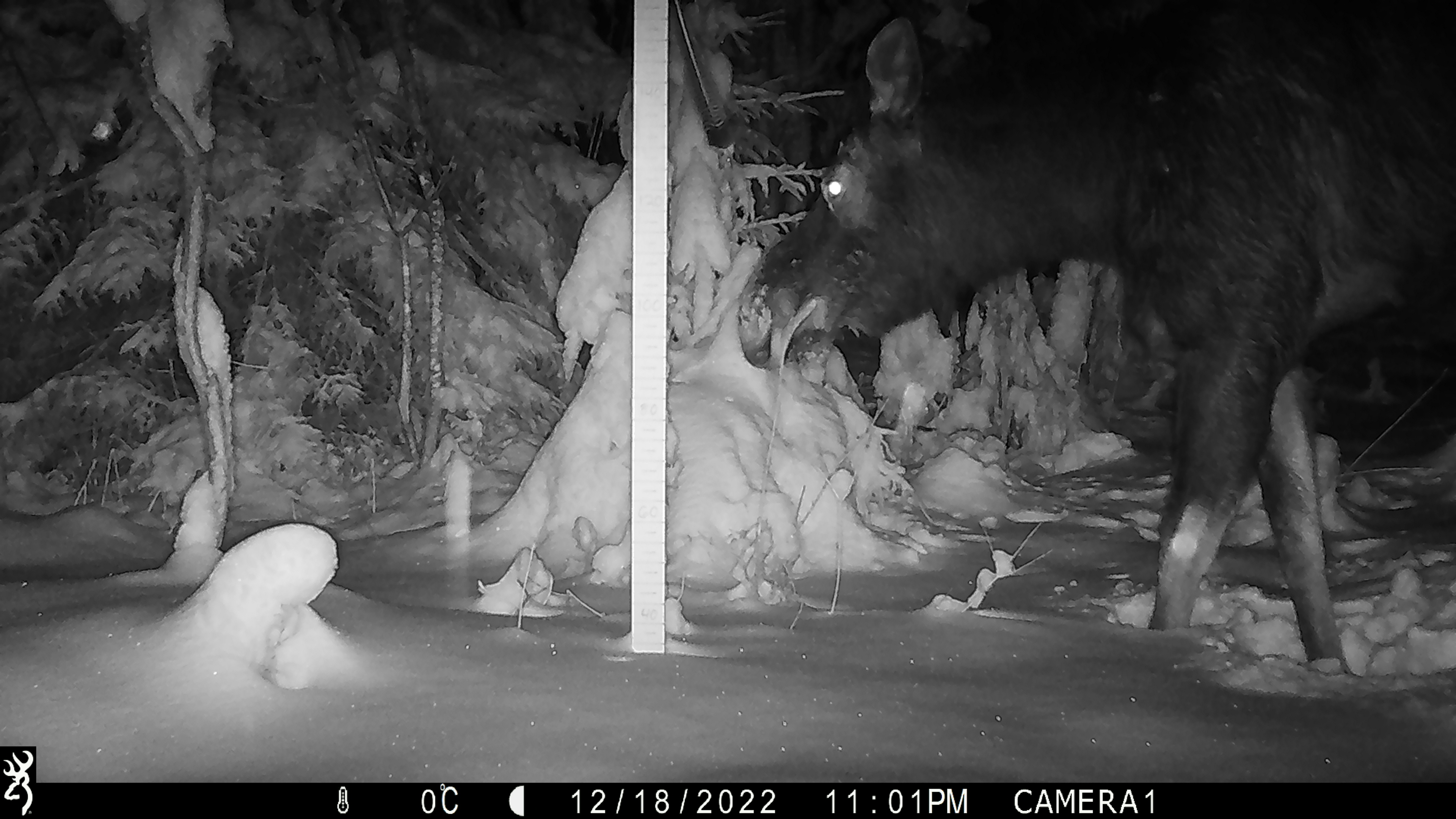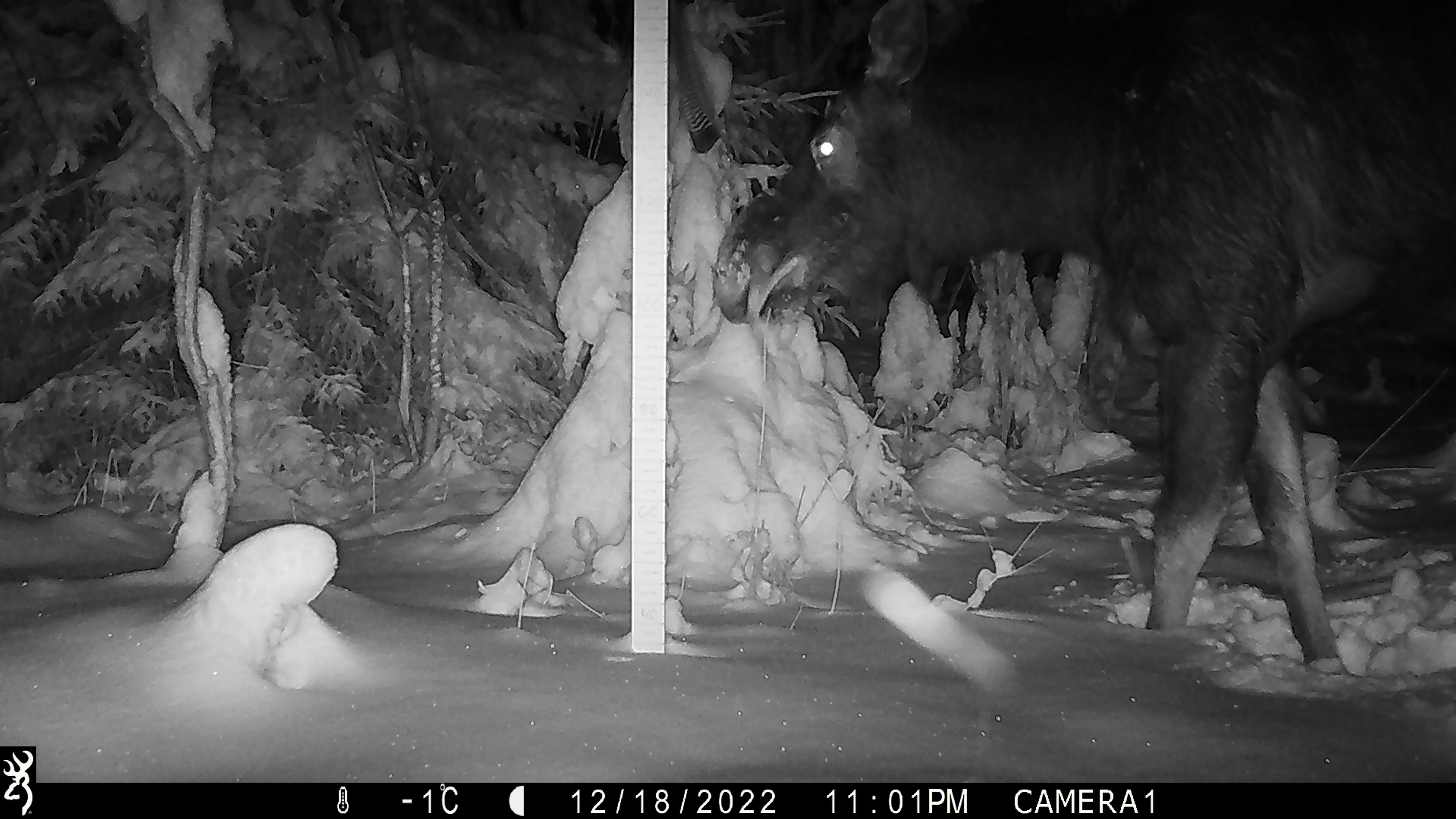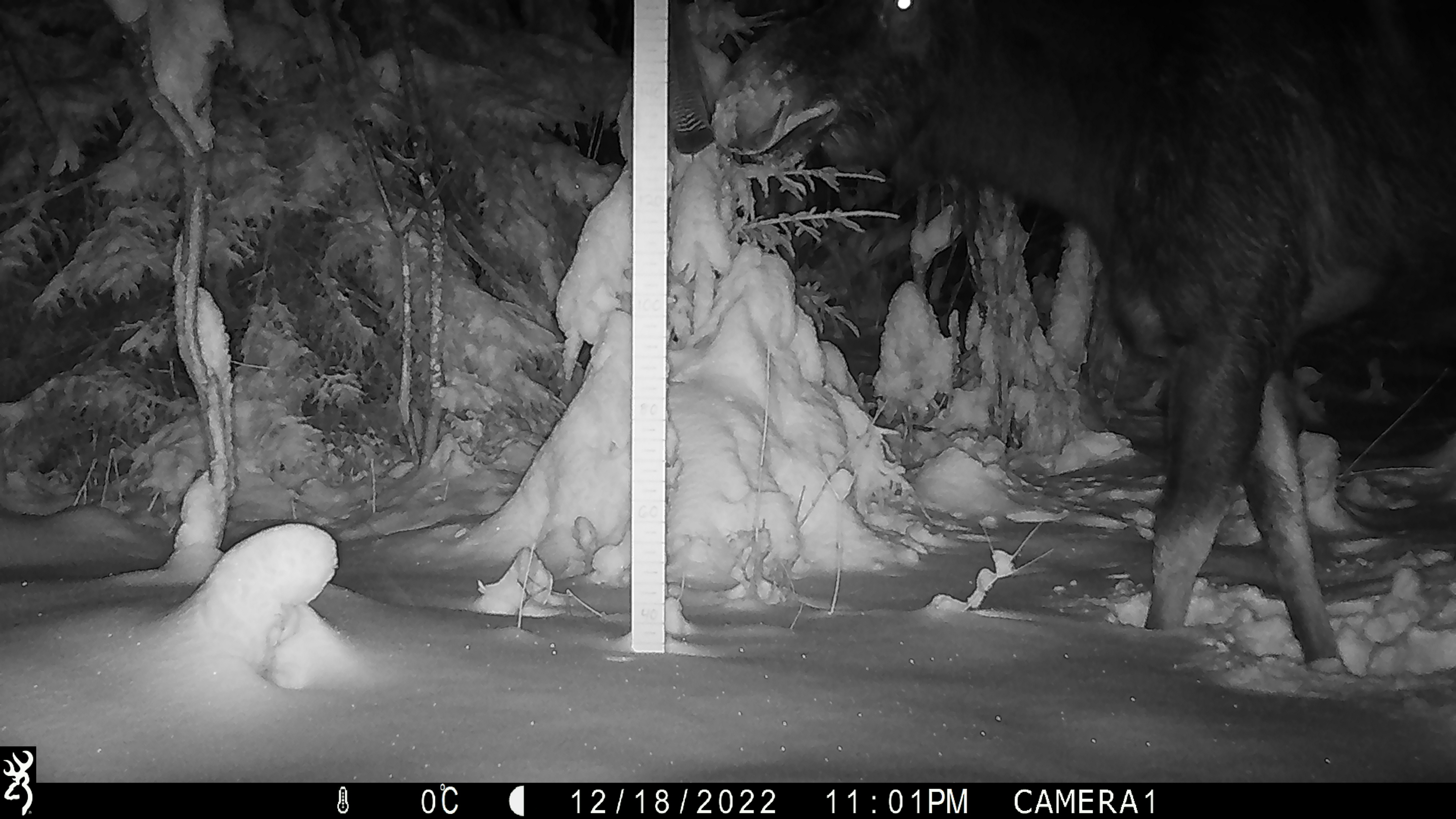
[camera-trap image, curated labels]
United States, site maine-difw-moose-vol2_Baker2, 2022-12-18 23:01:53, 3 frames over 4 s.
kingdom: Animalia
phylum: Chordata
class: Mammalia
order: Artiodactyla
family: Cervidae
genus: Alces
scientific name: Alces alces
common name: moose